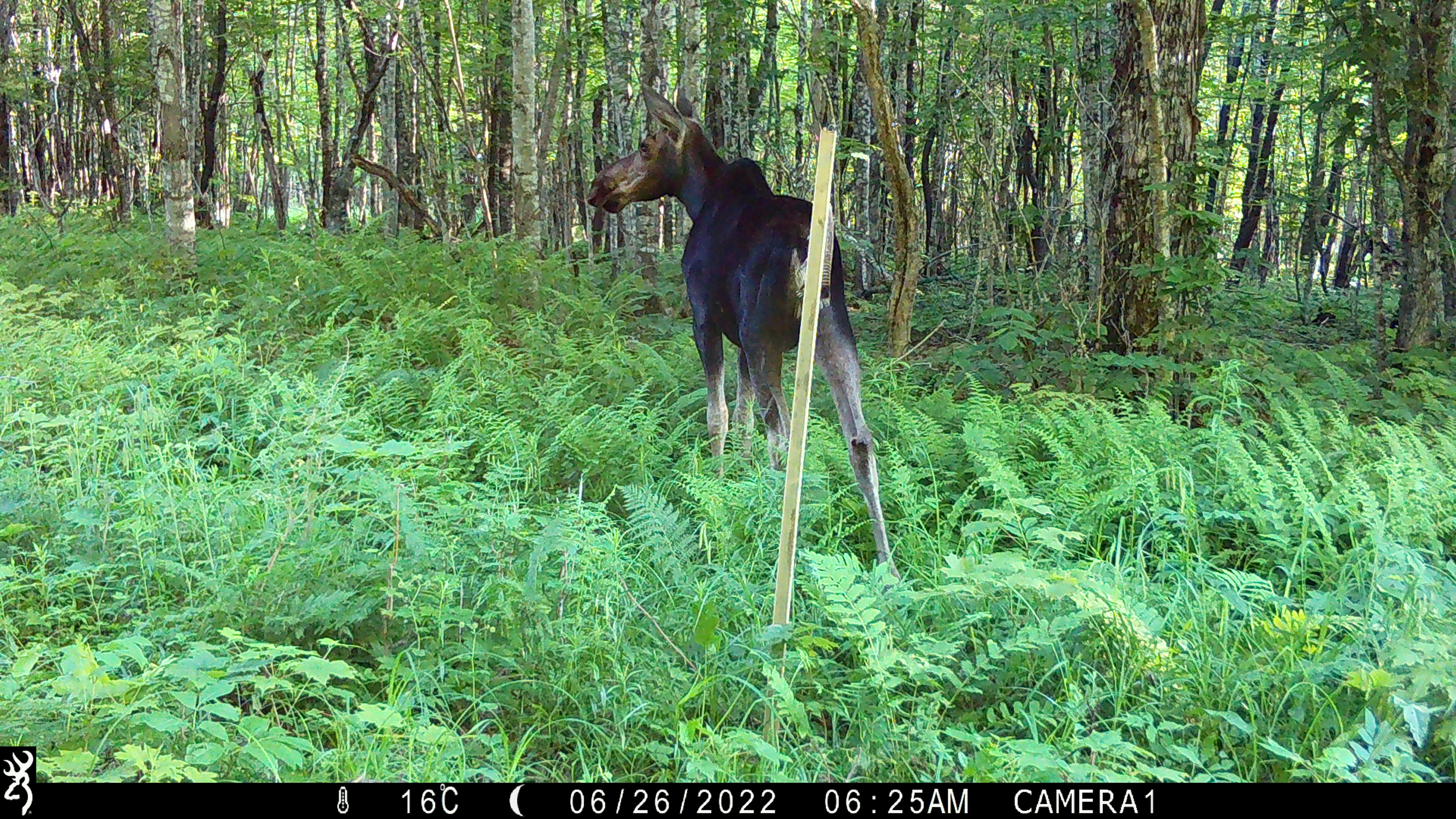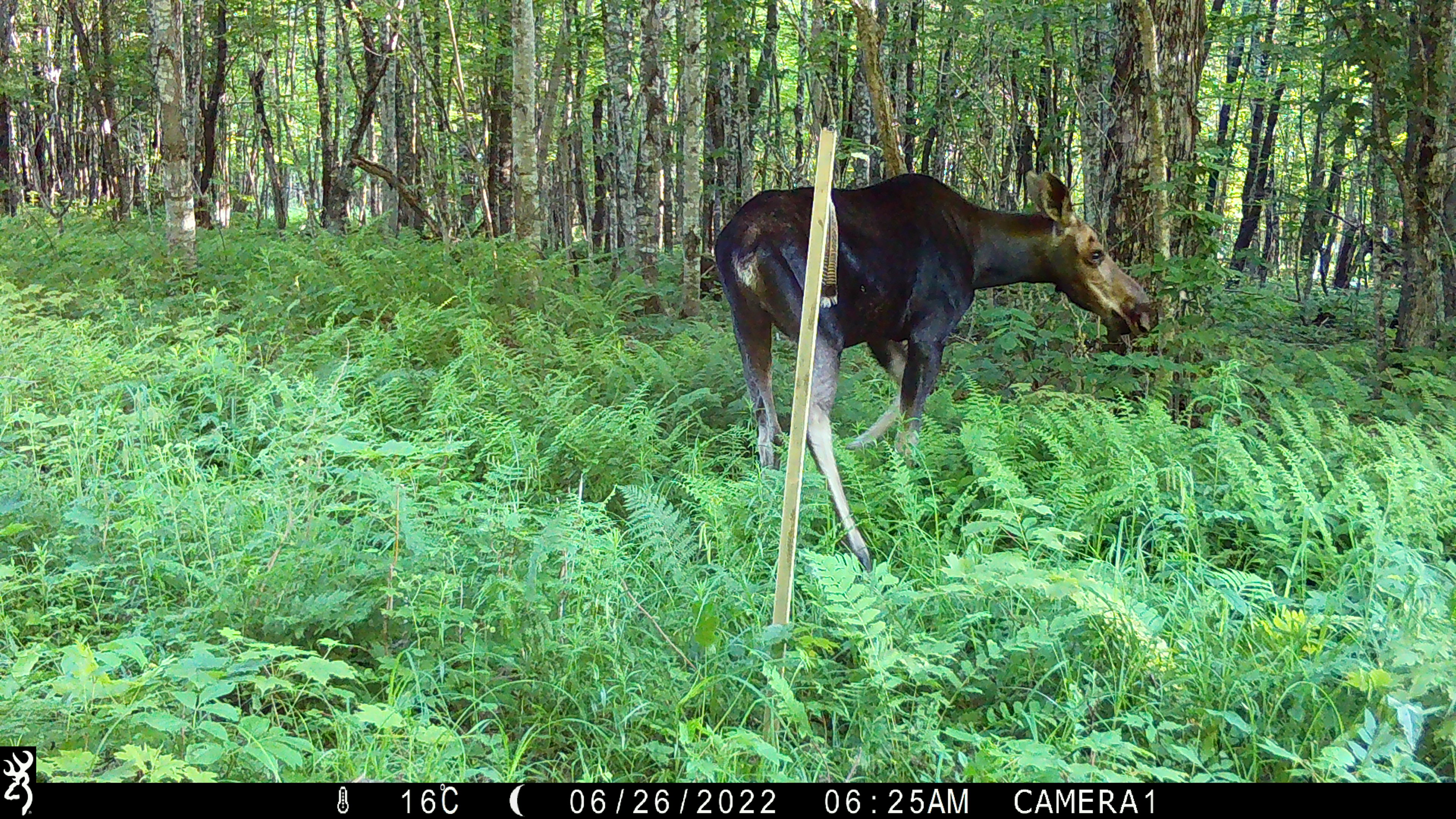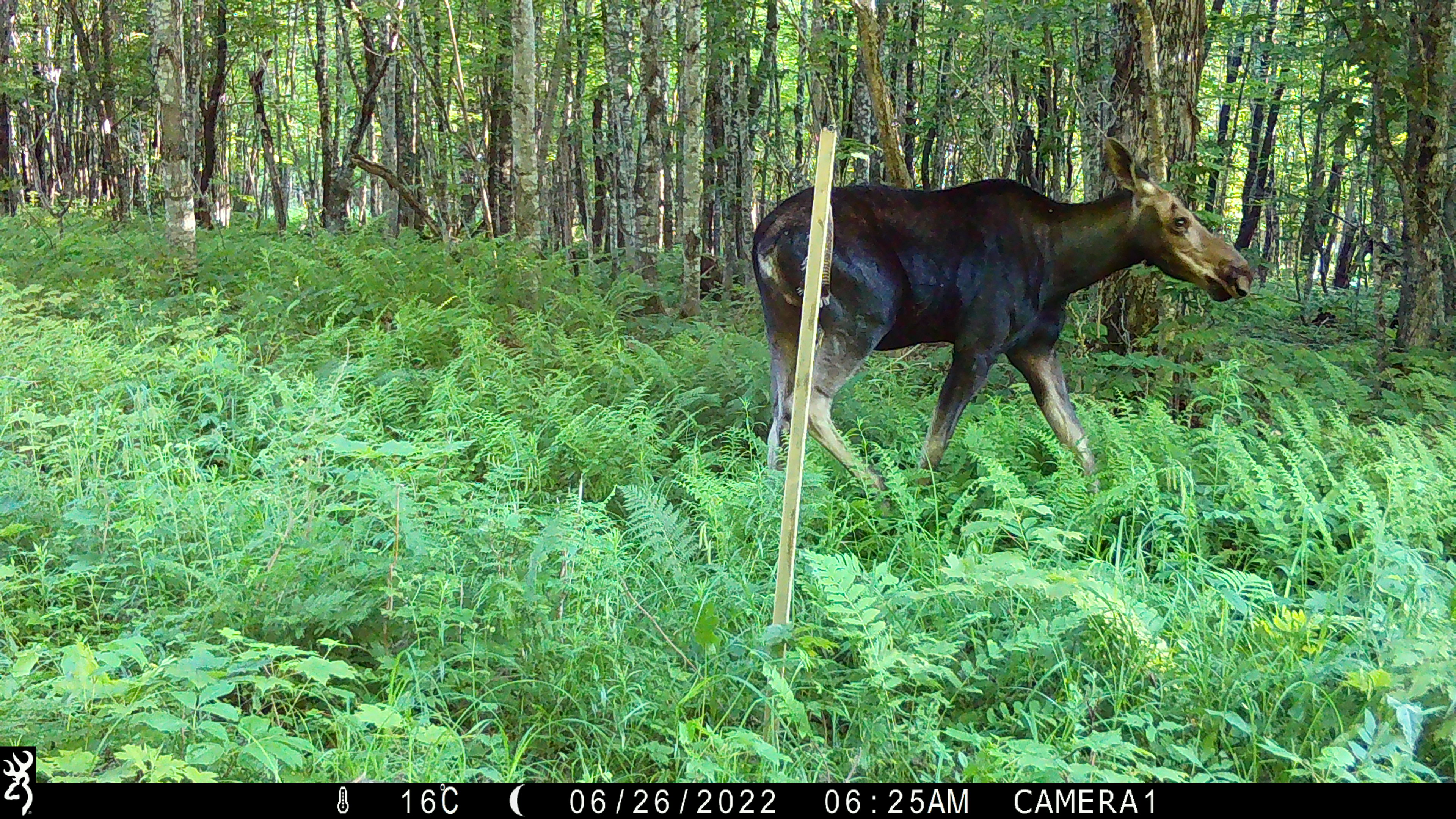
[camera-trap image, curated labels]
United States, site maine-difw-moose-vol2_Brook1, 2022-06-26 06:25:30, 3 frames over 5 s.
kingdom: Animalia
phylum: Chordata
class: Mammalia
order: Artiodactyla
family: Cervidae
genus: Alces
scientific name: Alces alces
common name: moose